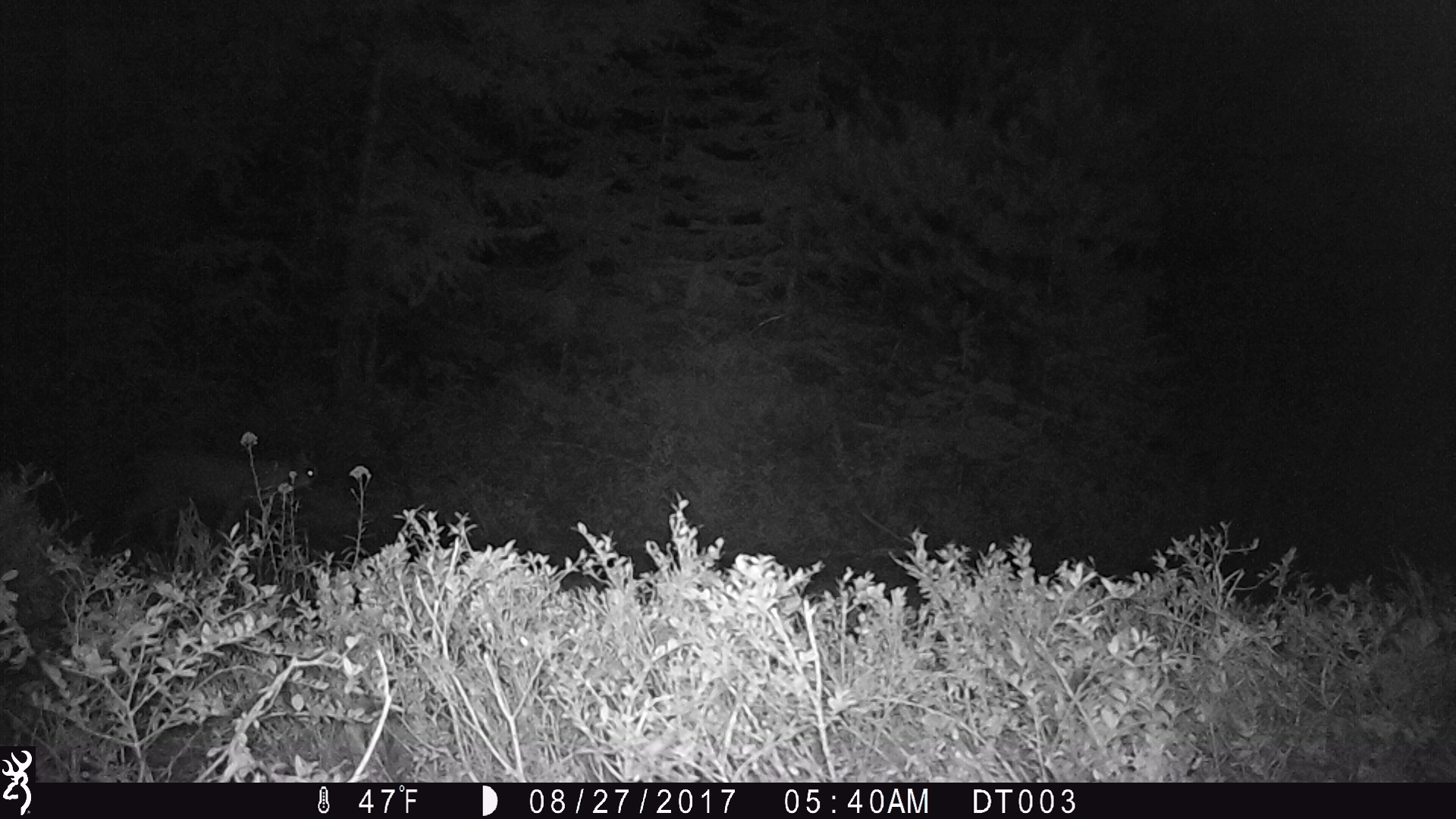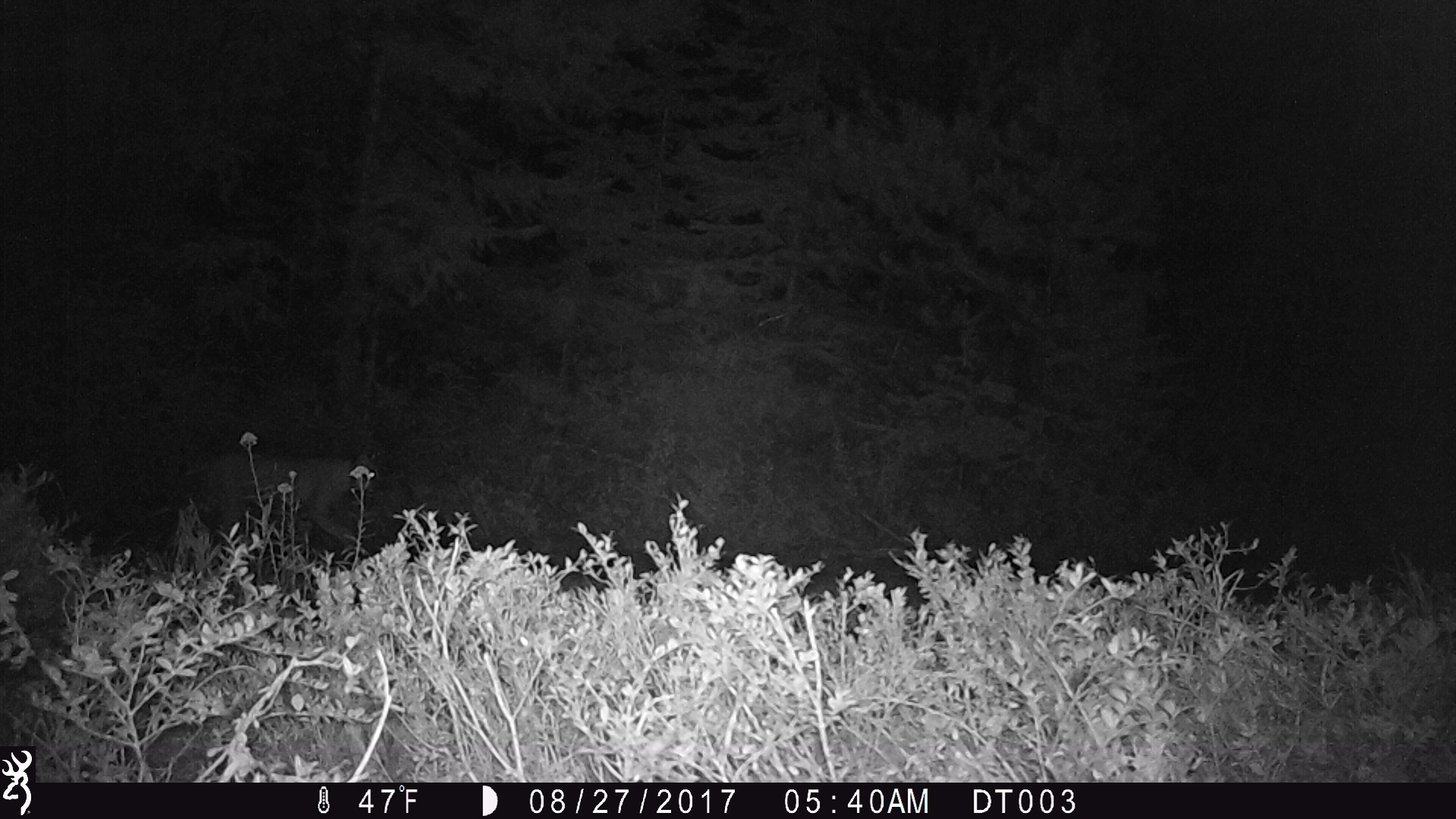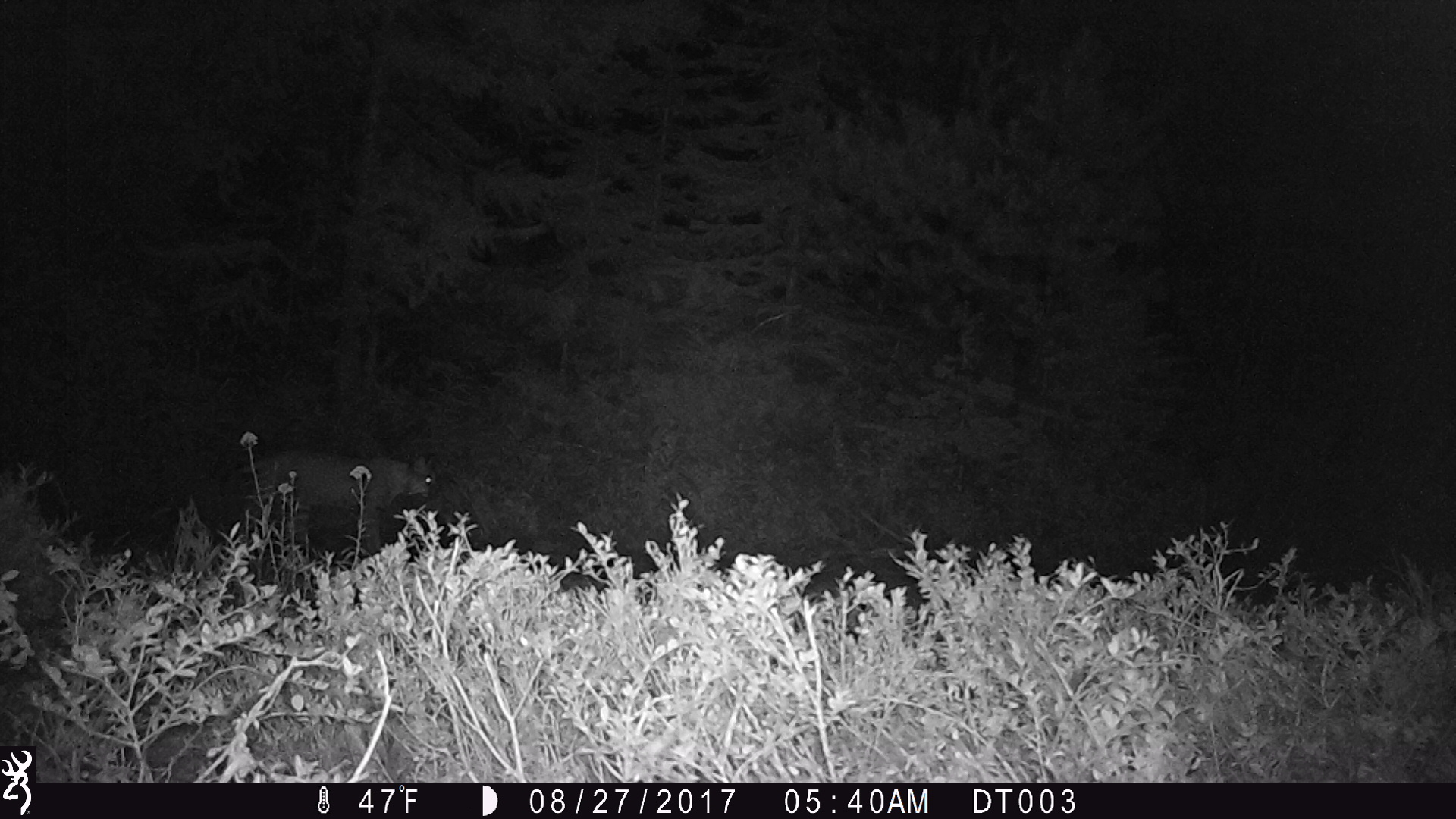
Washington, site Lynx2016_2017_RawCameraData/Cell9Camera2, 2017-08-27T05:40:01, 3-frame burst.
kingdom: Animalia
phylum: Chordata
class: Mammalia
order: Carnivora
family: Felidae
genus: Lynx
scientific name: Lynx rufus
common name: bobcat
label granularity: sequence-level